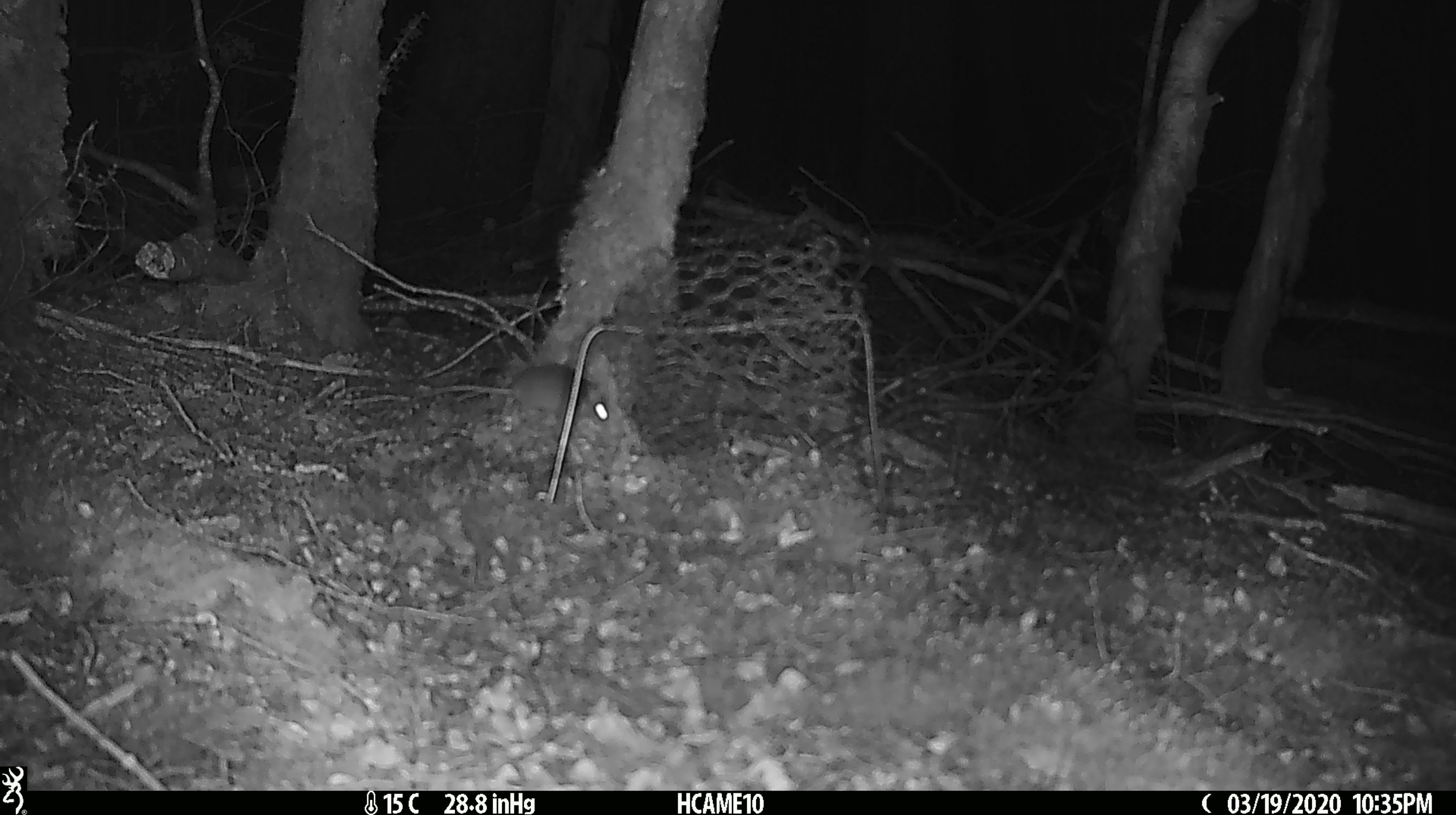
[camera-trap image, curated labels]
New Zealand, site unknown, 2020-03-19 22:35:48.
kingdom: Animalia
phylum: Chordata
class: Mammalia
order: Rodentia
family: Muridae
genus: Mus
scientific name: Mus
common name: mouse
Mouse (Mus).